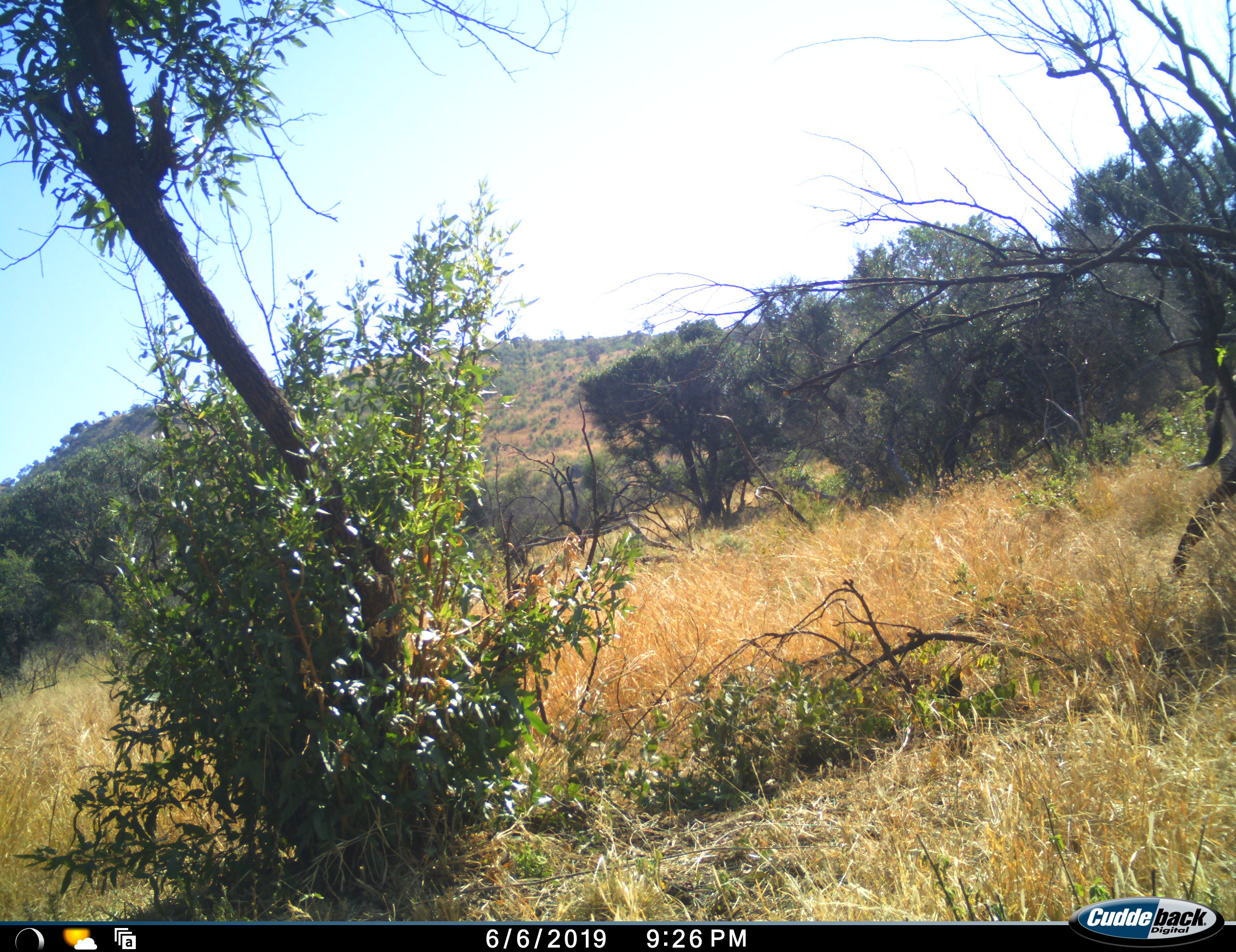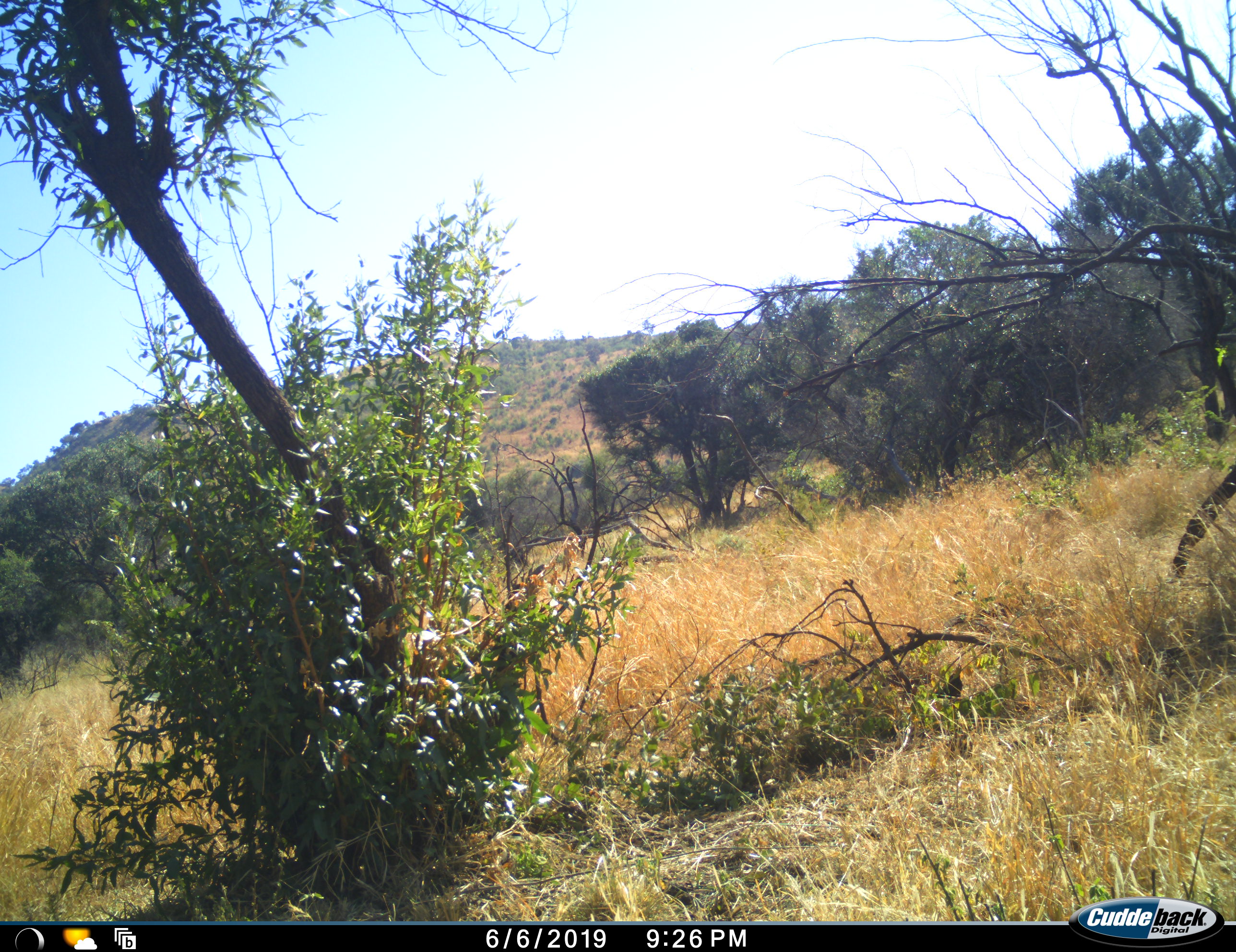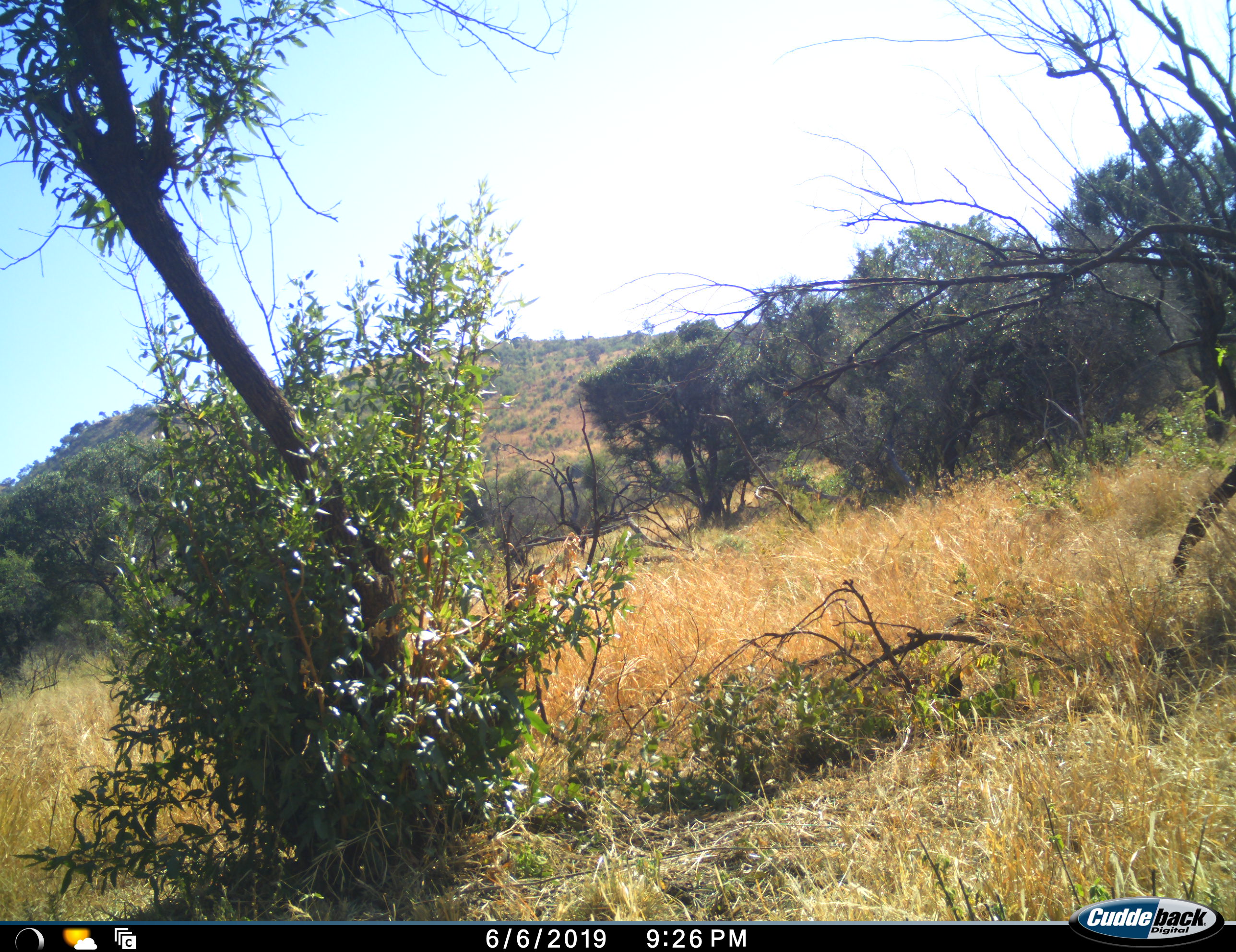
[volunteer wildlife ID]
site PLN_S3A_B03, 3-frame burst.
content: unidentified animal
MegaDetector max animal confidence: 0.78